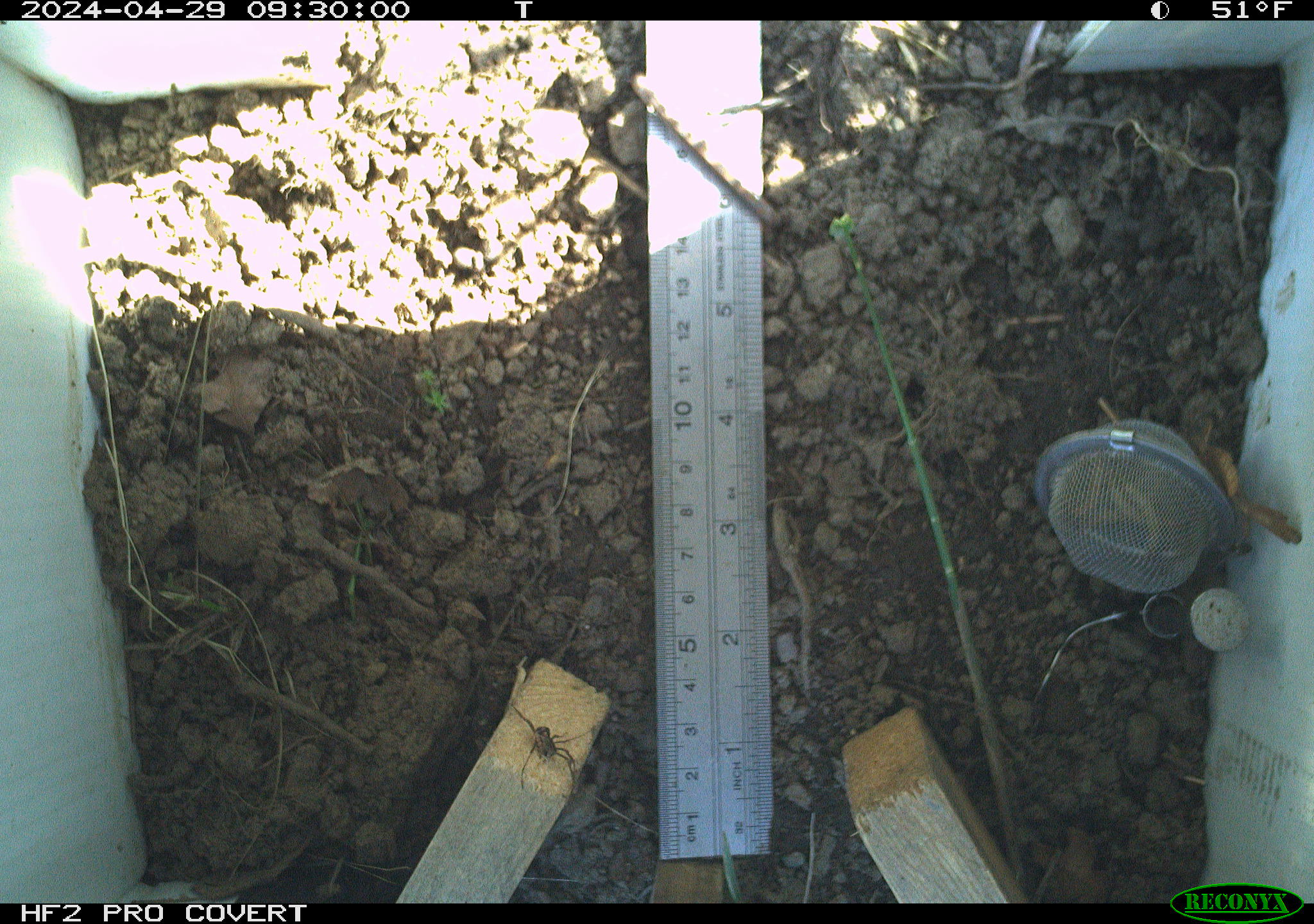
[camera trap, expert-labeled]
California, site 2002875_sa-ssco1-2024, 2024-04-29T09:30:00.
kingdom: Animalia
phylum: Arthropoda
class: Arachnida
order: Araneae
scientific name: Araneae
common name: spider